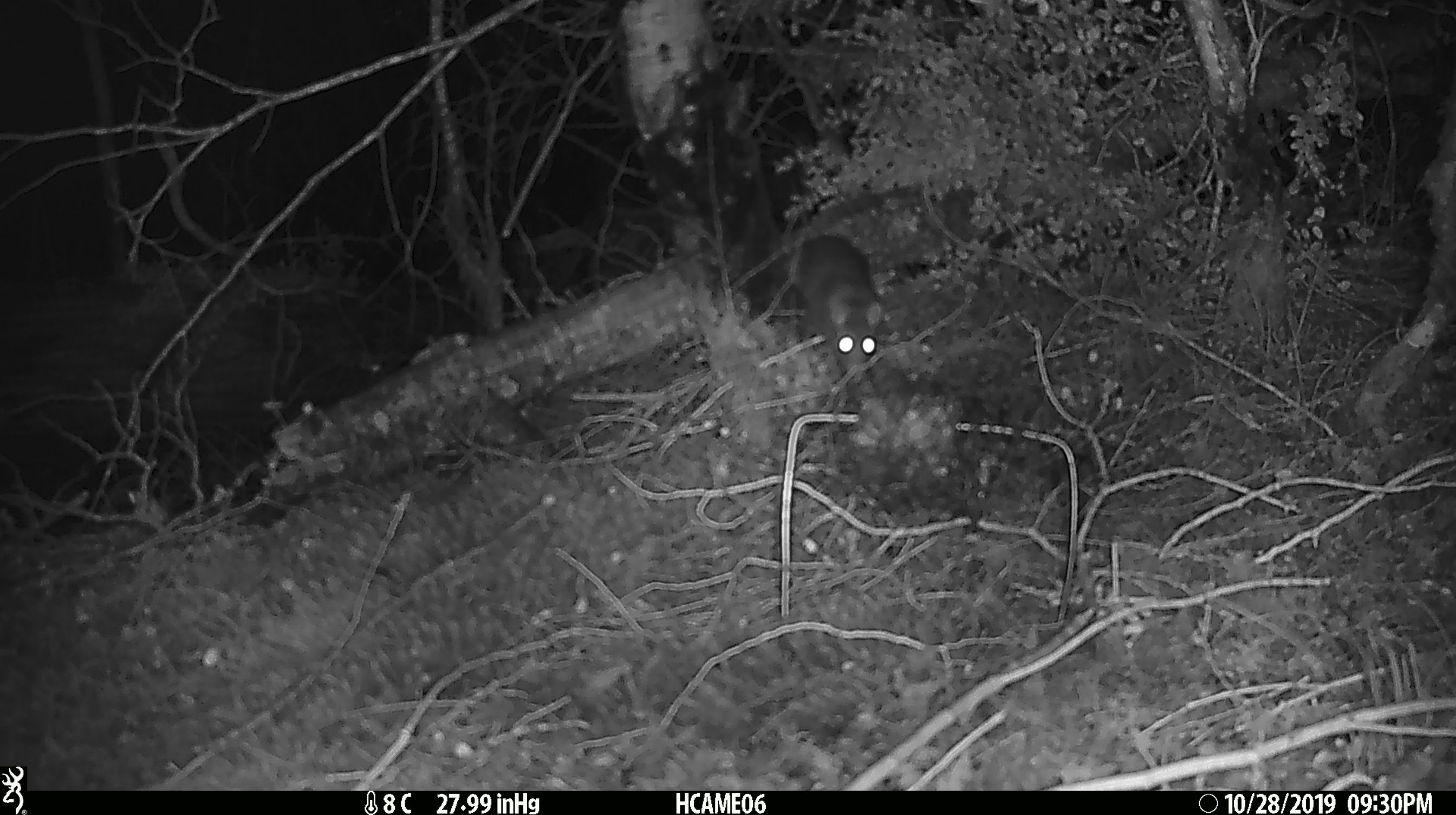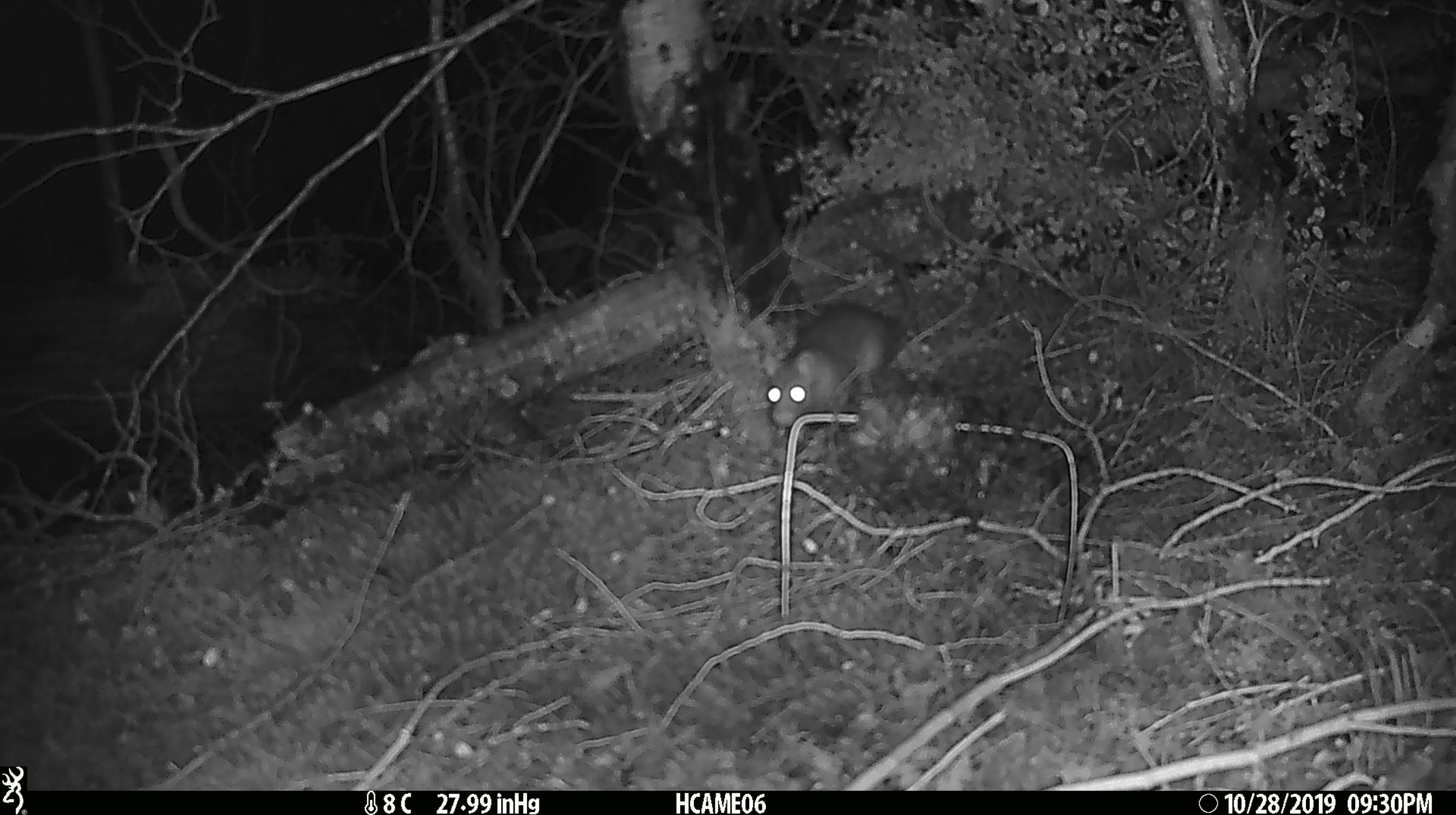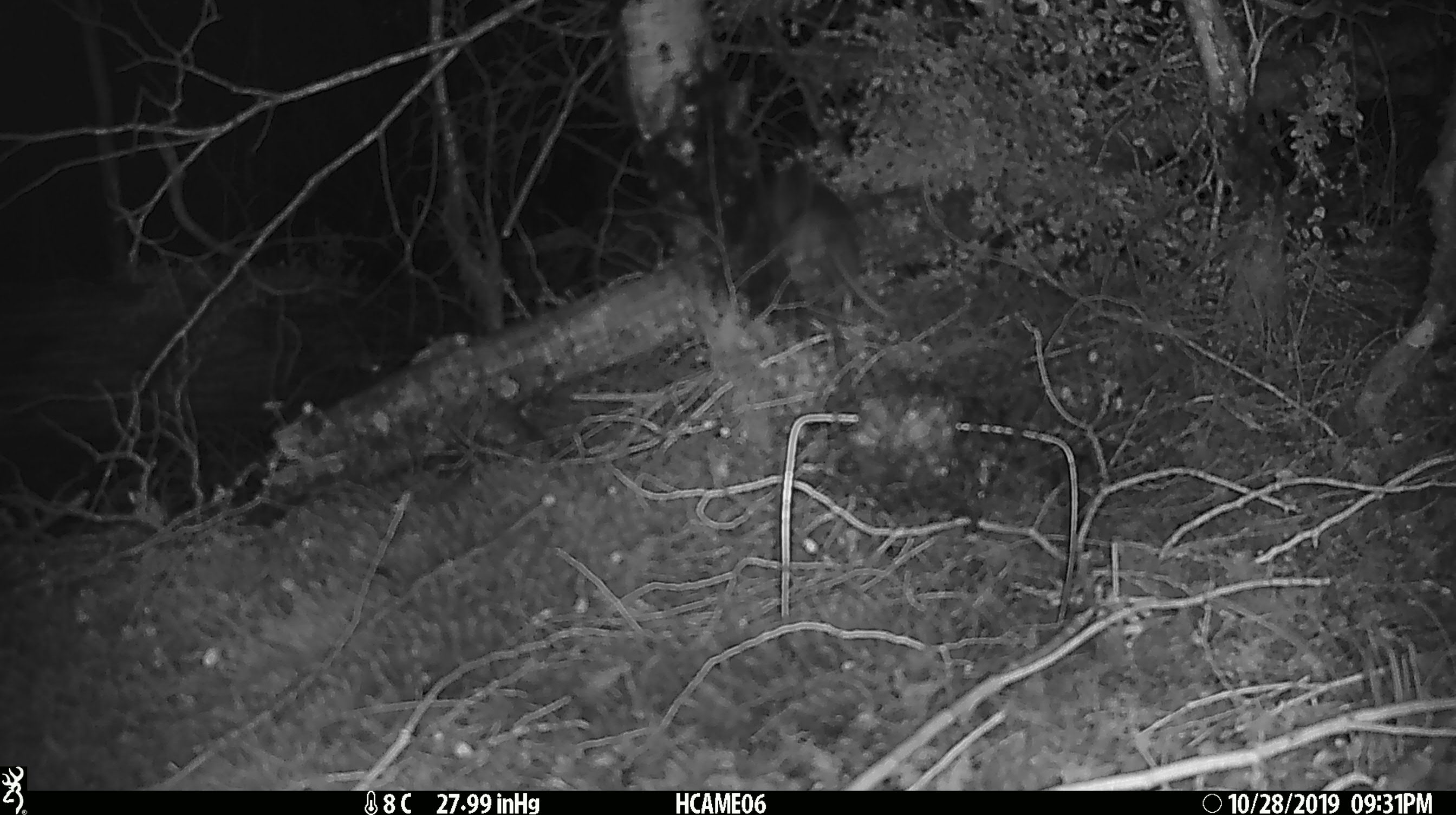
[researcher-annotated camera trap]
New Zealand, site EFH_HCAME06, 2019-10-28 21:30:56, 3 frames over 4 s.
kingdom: Animalia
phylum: Chordata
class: Mammalia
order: Rodentia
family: Muridae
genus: Rattus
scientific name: Rattus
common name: rat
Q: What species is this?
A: Rat (Rattus).